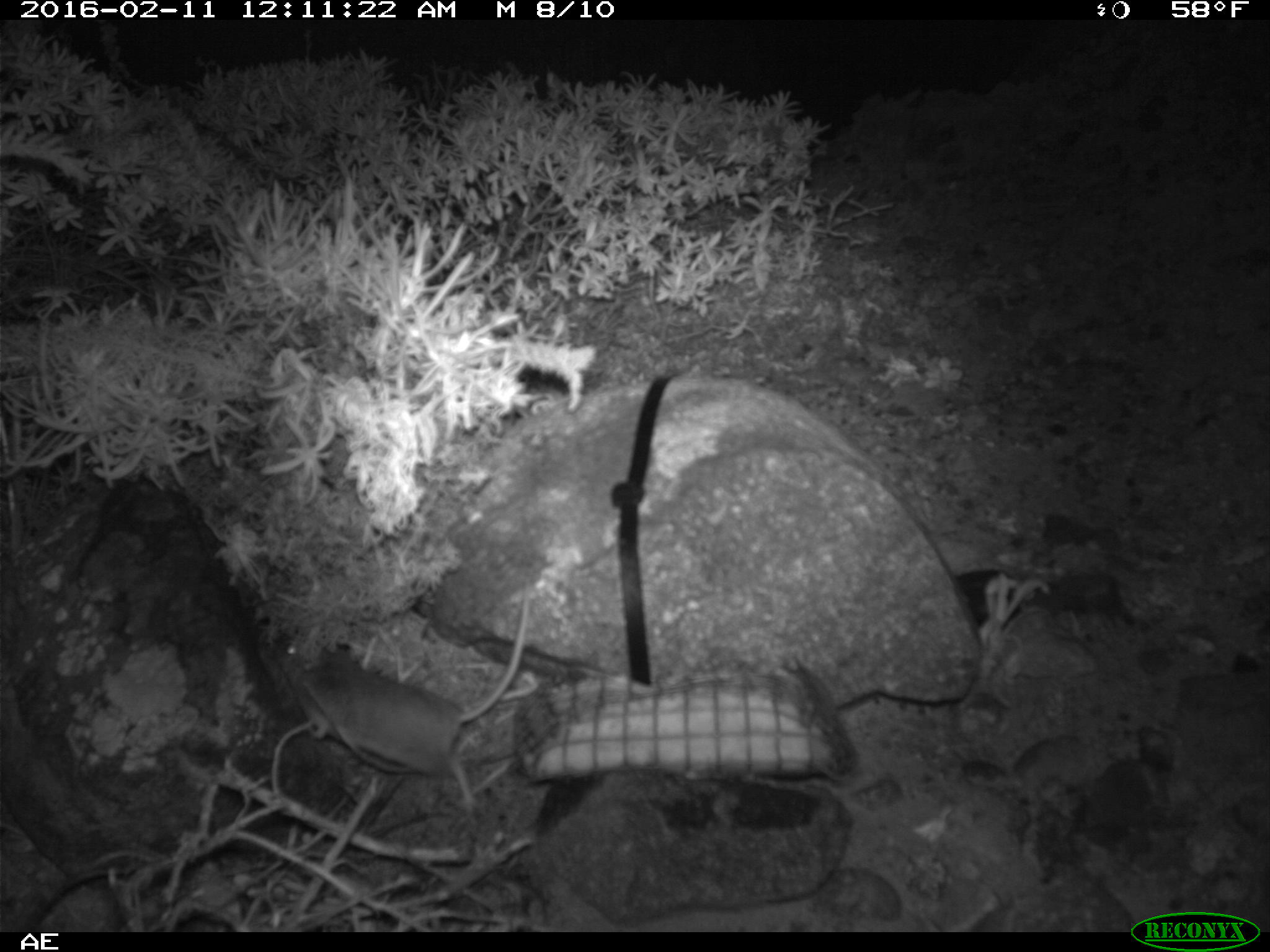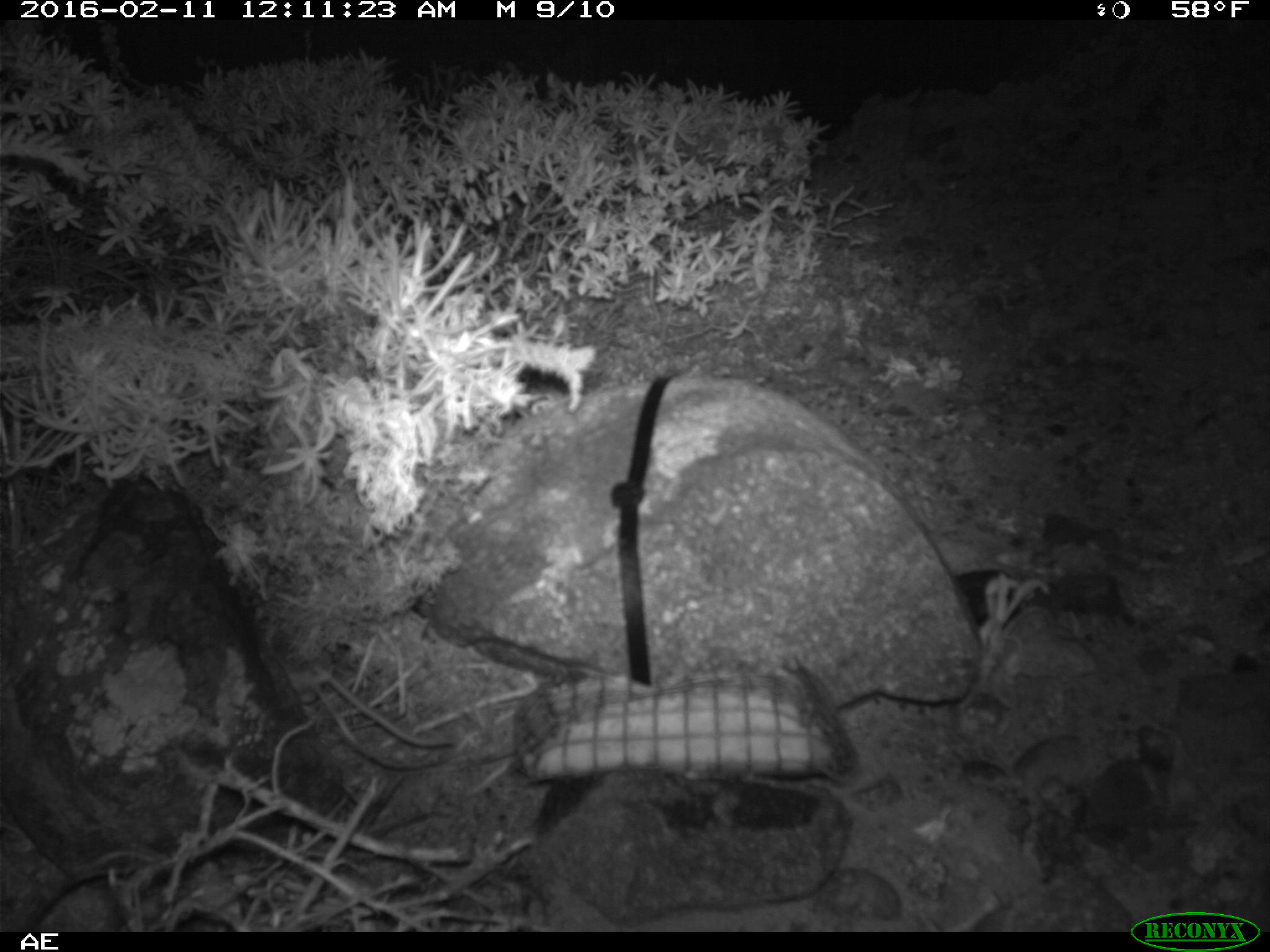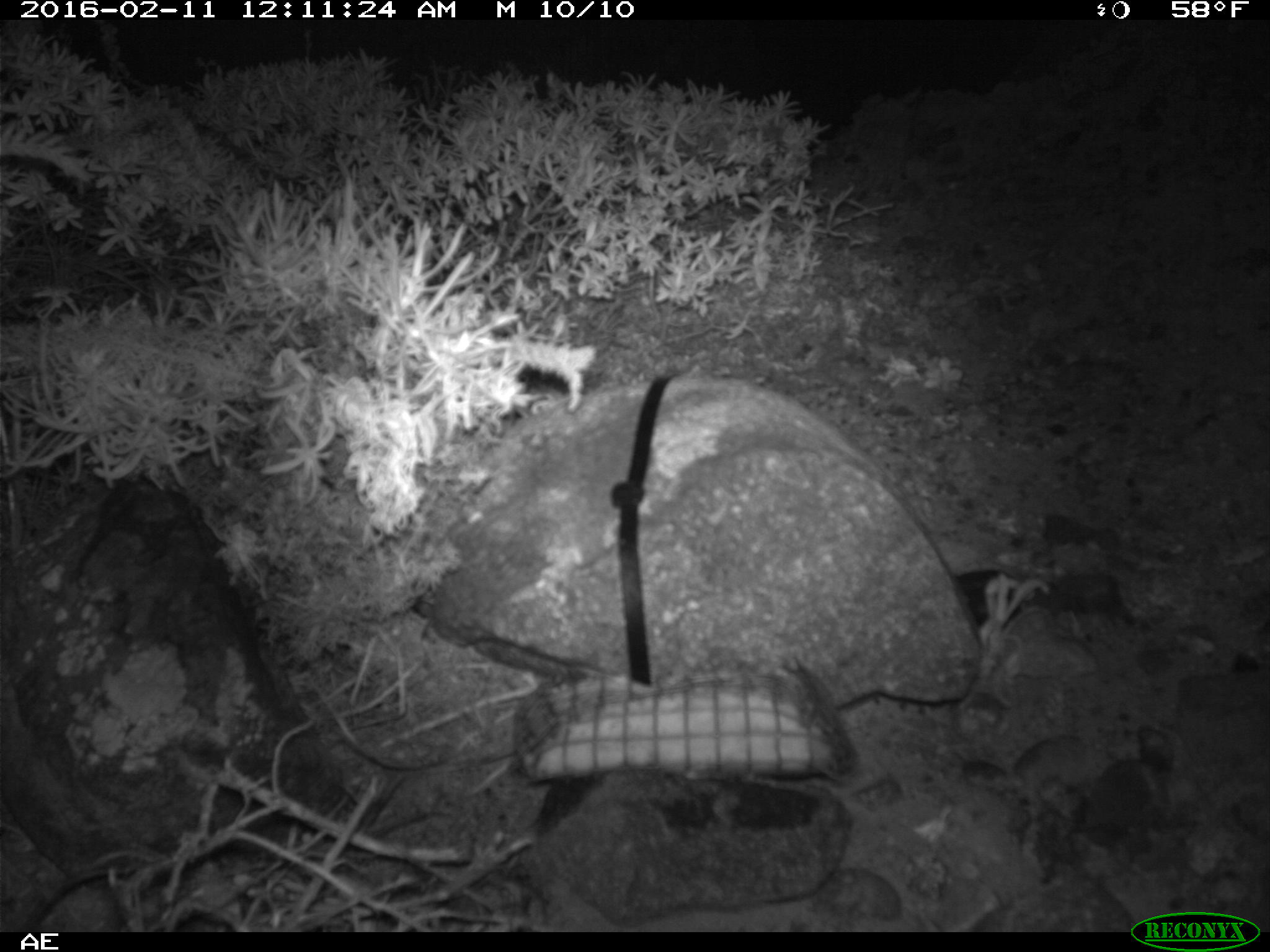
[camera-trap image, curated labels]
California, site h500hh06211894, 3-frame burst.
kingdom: Animalia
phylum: Chordata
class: Mammalia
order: Rodentia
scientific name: Rodentia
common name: rodent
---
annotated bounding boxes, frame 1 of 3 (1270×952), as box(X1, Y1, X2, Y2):
rodent: box(294, 593, 530, 810)